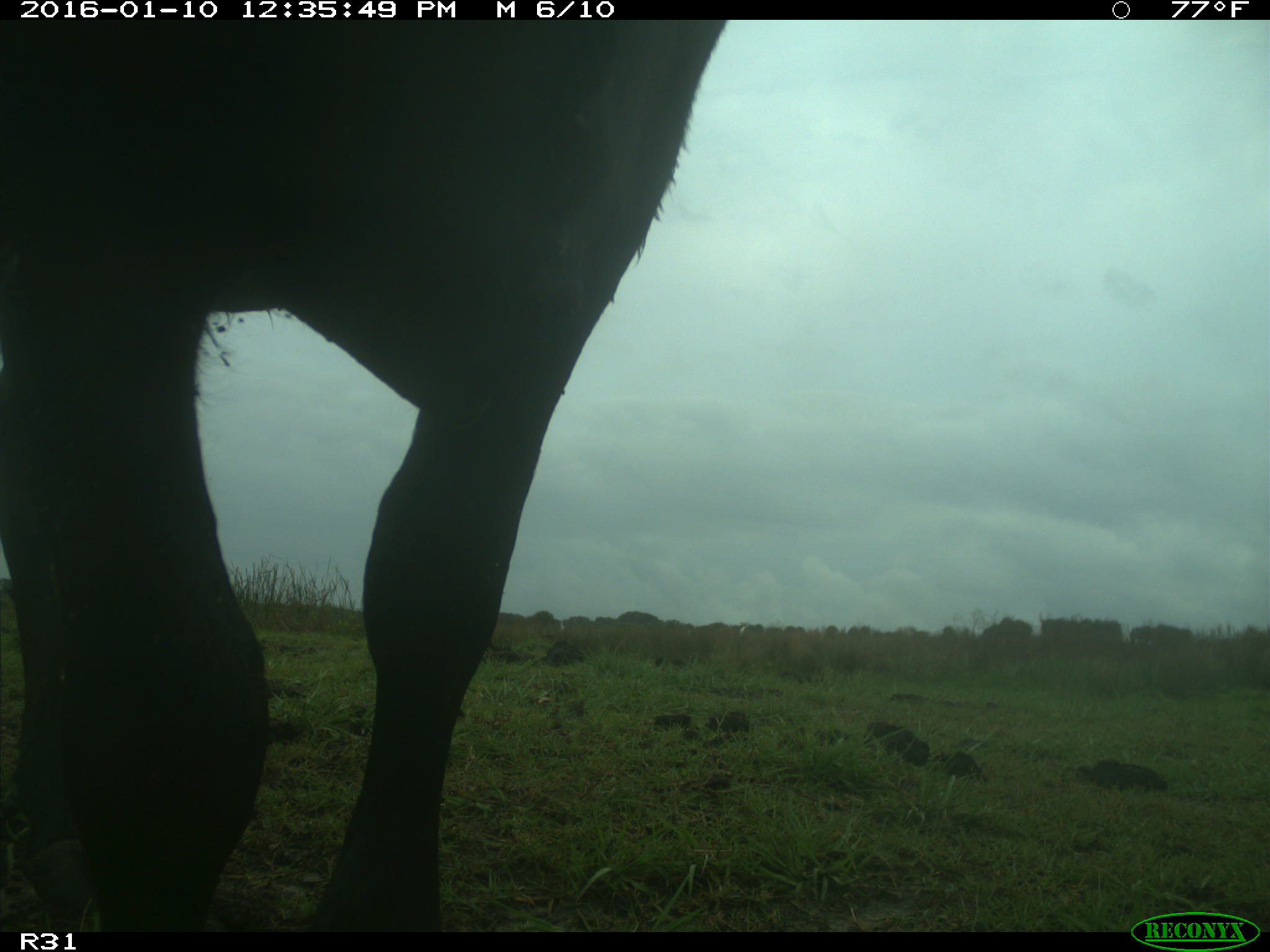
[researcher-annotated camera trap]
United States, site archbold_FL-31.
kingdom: Animalia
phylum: Chordata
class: Mammalia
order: Artiodactyla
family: Bovidae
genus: Bos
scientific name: Bos taurus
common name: domestic cow